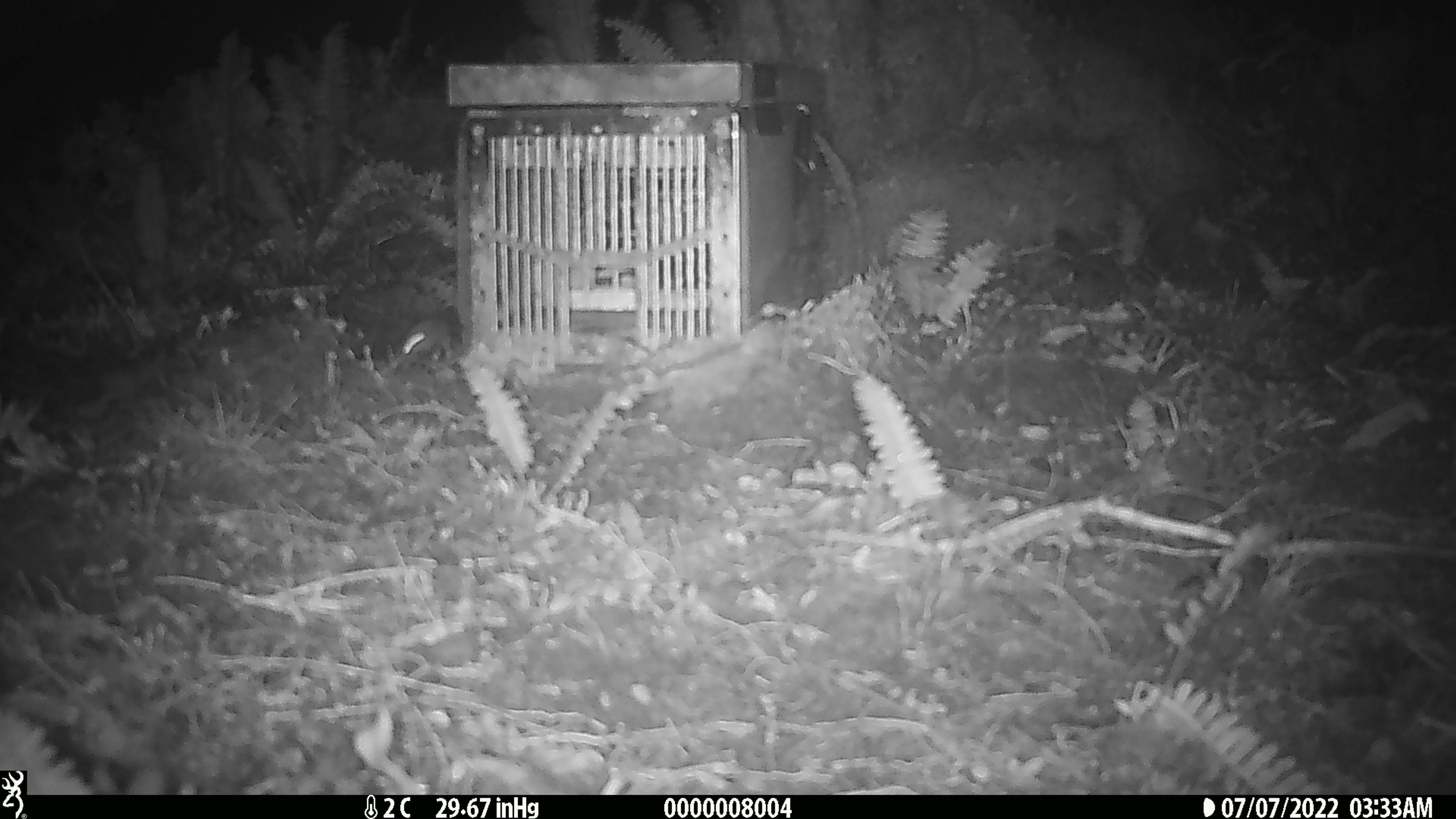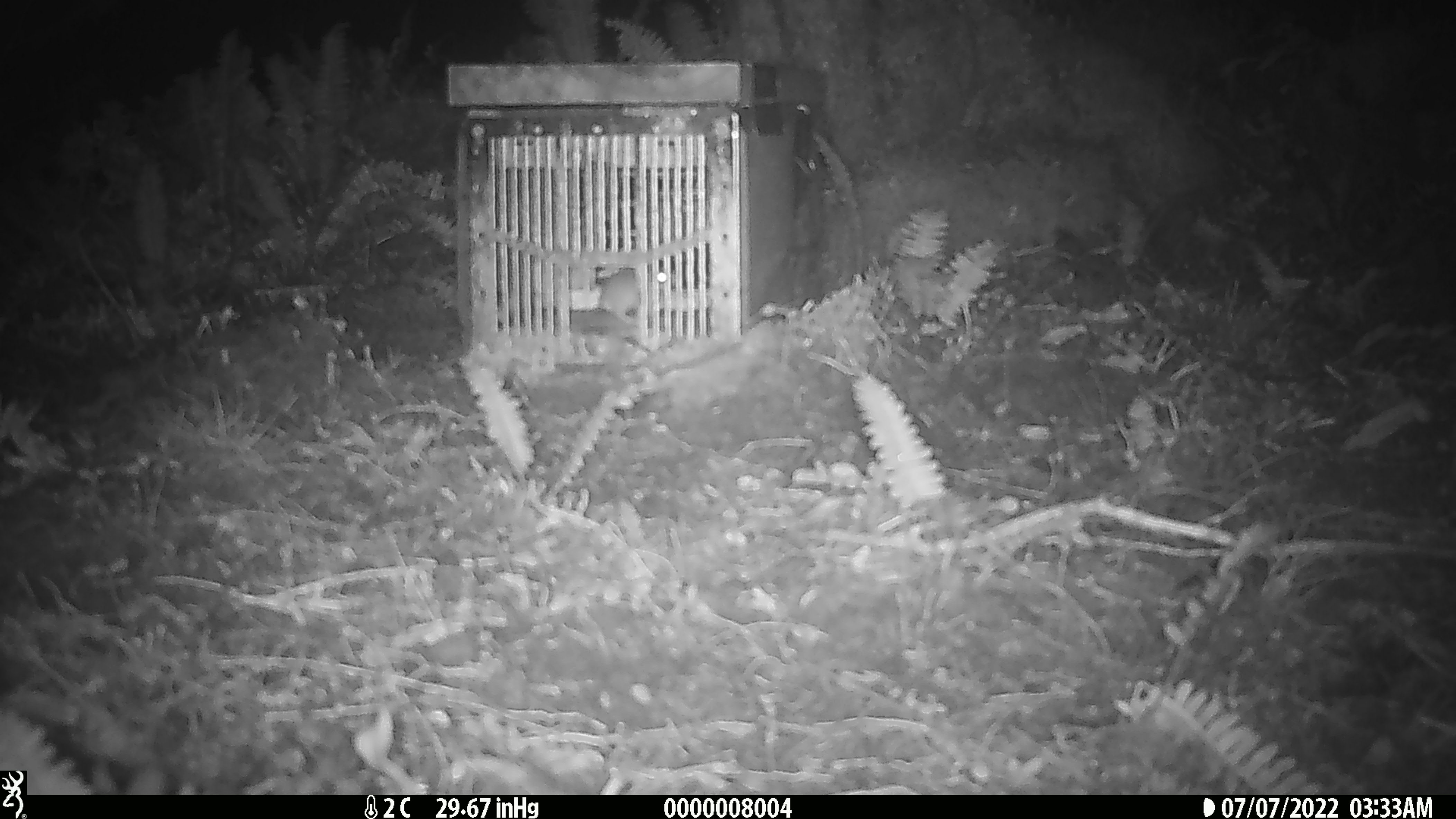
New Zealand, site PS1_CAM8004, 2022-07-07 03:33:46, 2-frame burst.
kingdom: Animalia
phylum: Chordata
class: Mammalia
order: Rodentia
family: Muridae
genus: Mus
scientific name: Mus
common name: mouse